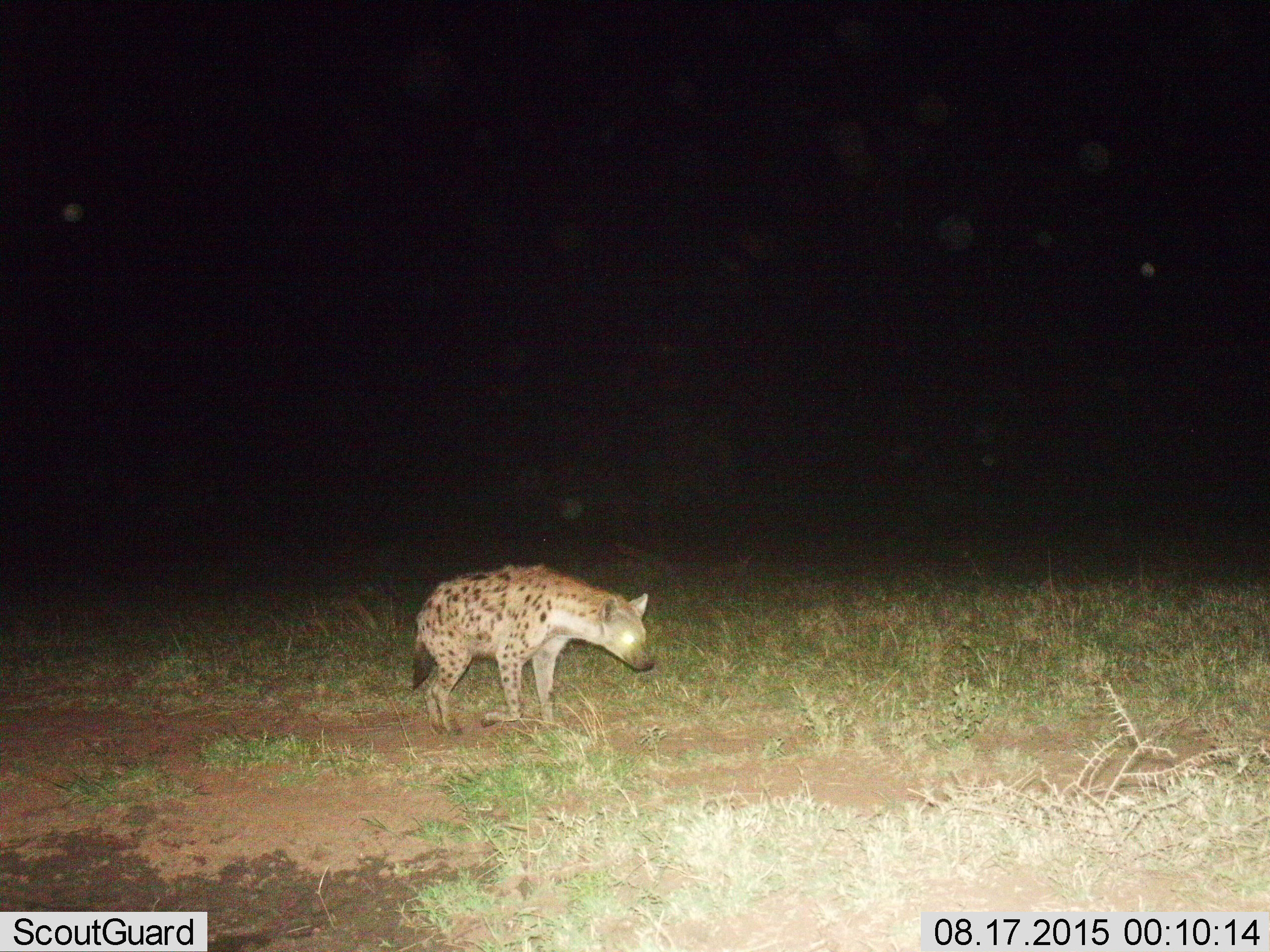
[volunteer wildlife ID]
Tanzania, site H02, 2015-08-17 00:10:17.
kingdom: Animalia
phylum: Chordata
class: Mammalia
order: Carnivora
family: Hyaenidae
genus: Crocuta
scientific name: Crocuta crocuta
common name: spotted hyena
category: hyenaspotted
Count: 1.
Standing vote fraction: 78%.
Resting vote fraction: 0%.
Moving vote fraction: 22%.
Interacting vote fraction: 0%.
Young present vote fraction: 0%.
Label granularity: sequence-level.